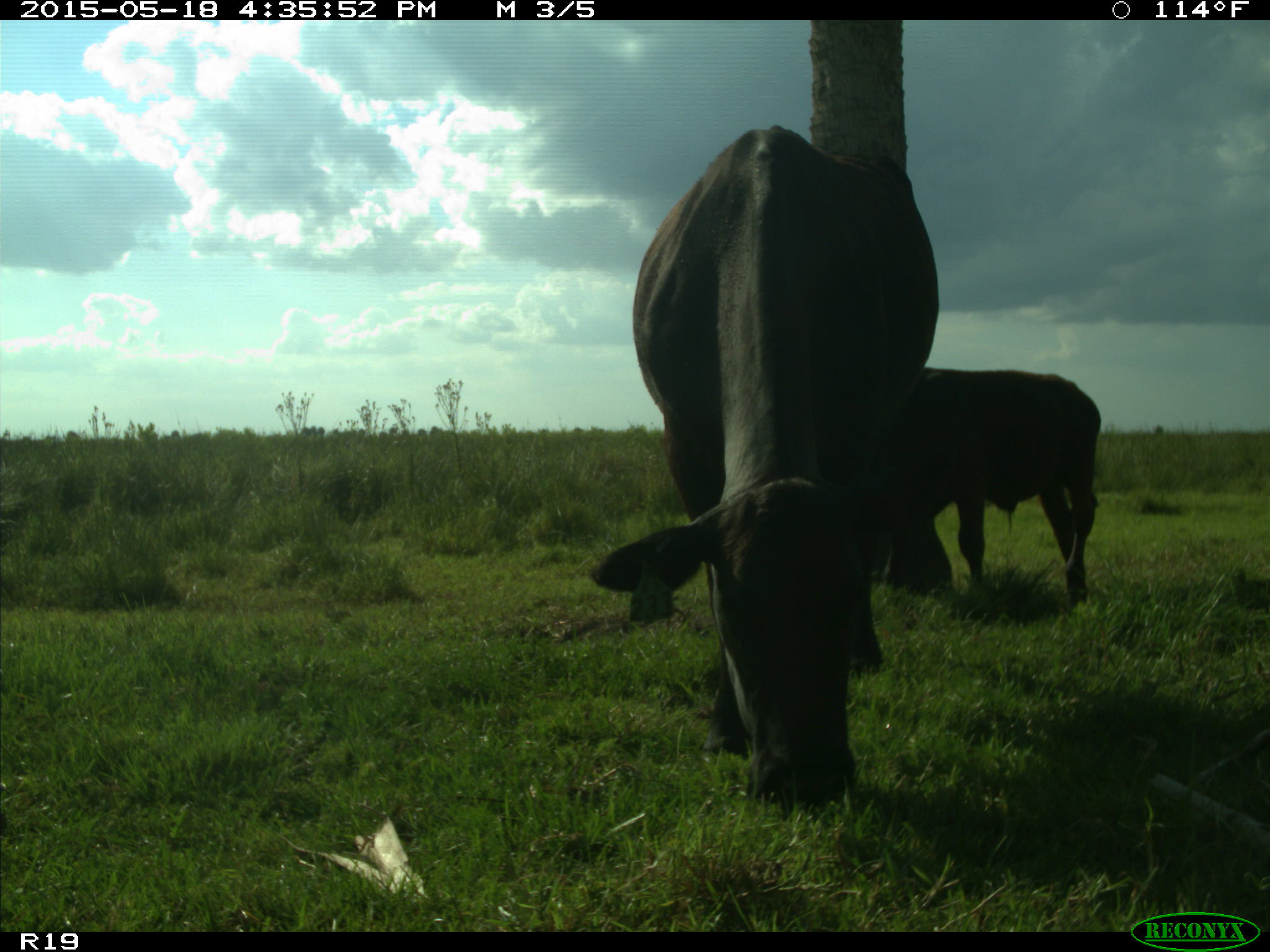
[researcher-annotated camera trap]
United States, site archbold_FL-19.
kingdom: Animalia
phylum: Chordata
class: Mammalia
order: Artiodactyla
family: Bovidae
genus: Bos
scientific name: Bos taurus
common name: domestic cow